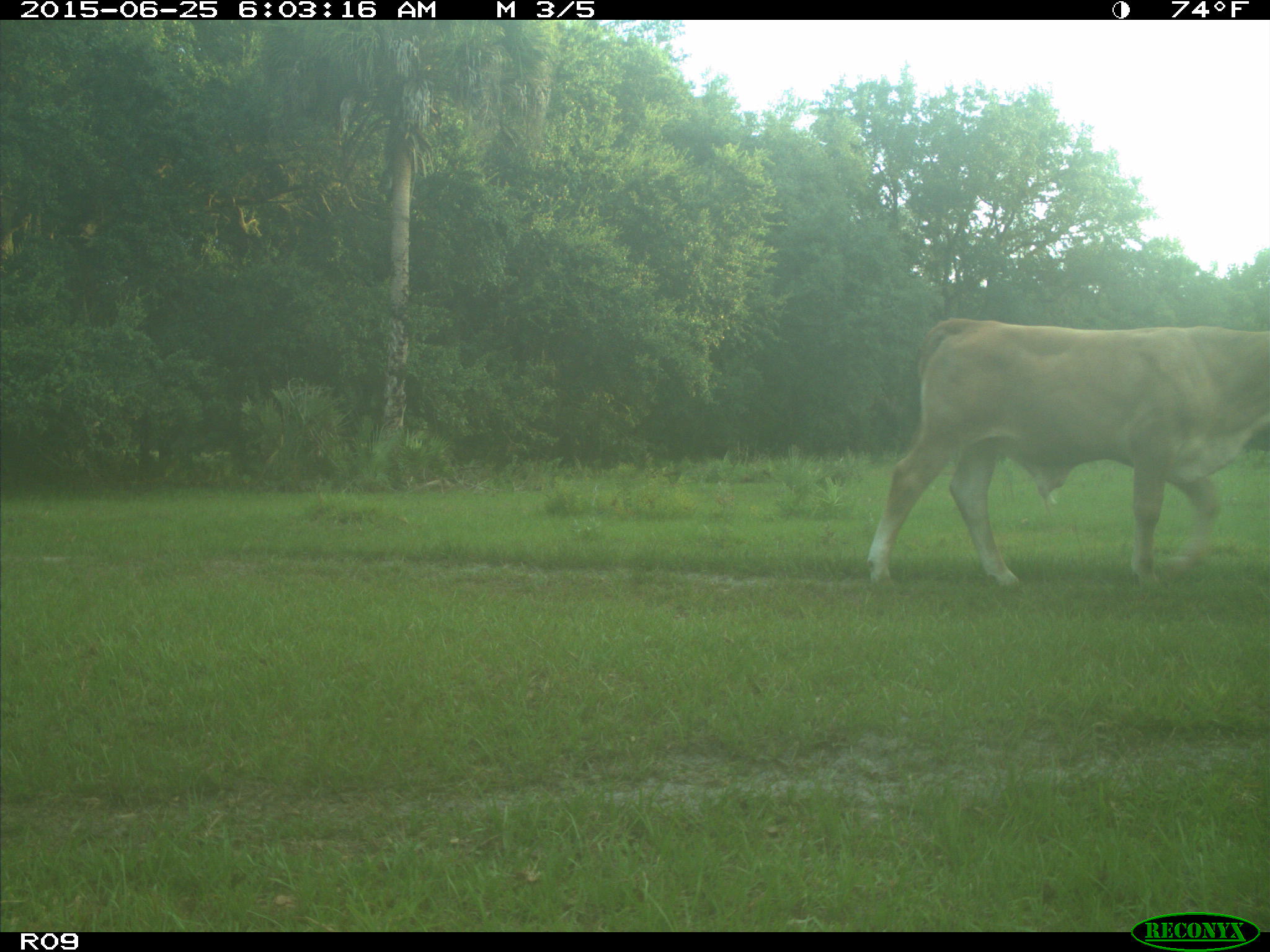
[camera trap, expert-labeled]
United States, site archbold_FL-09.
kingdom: Animalia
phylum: Chordata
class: Mammalia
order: Artiodactyla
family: Bovidae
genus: Bos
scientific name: Bos taurus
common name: domestic cow